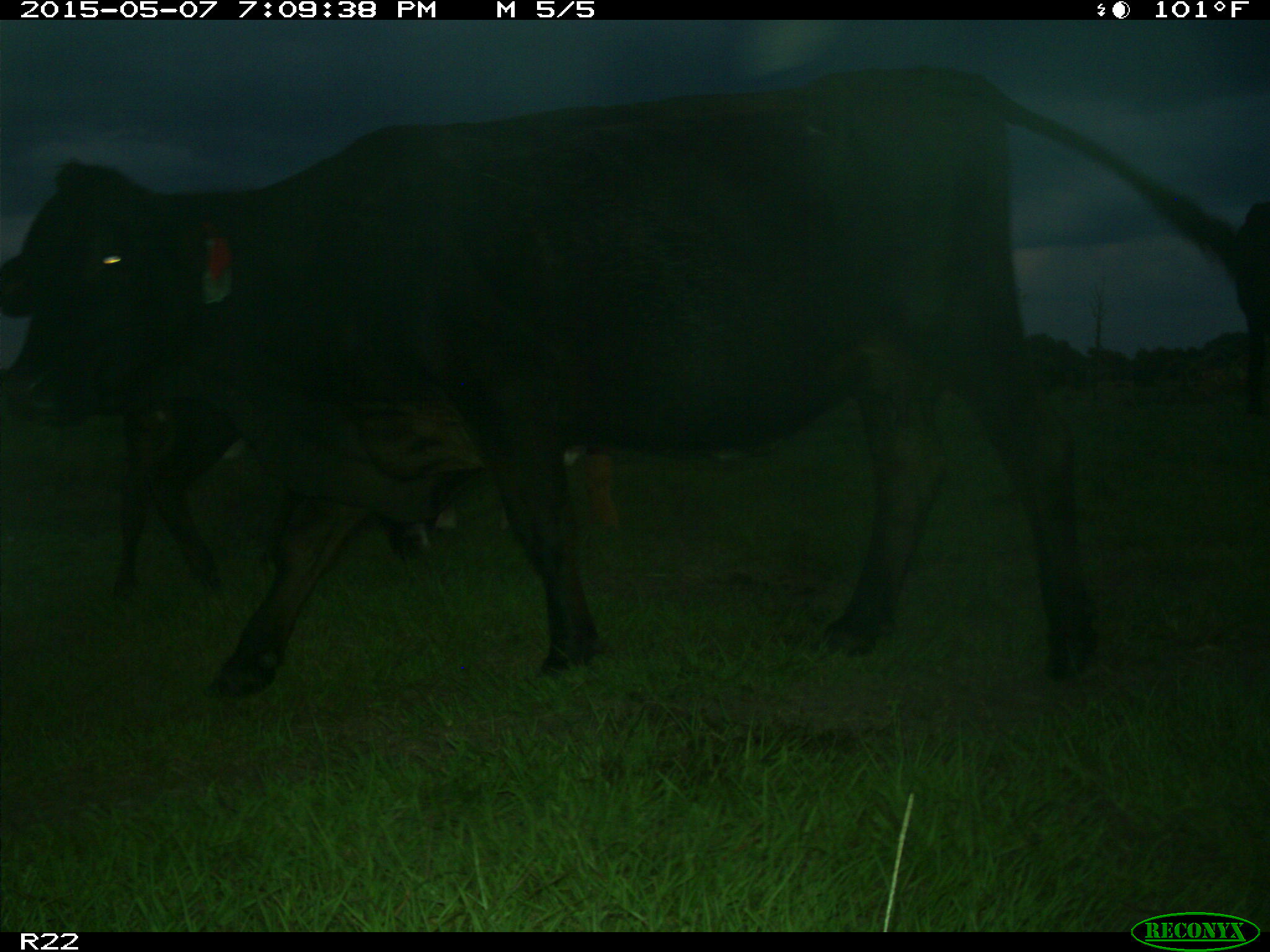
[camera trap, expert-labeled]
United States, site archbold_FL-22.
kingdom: Animalia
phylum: Chordata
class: Mammalia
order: Artiodactyla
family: Bovidae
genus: Bos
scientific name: Bos taurus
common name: domestic cow